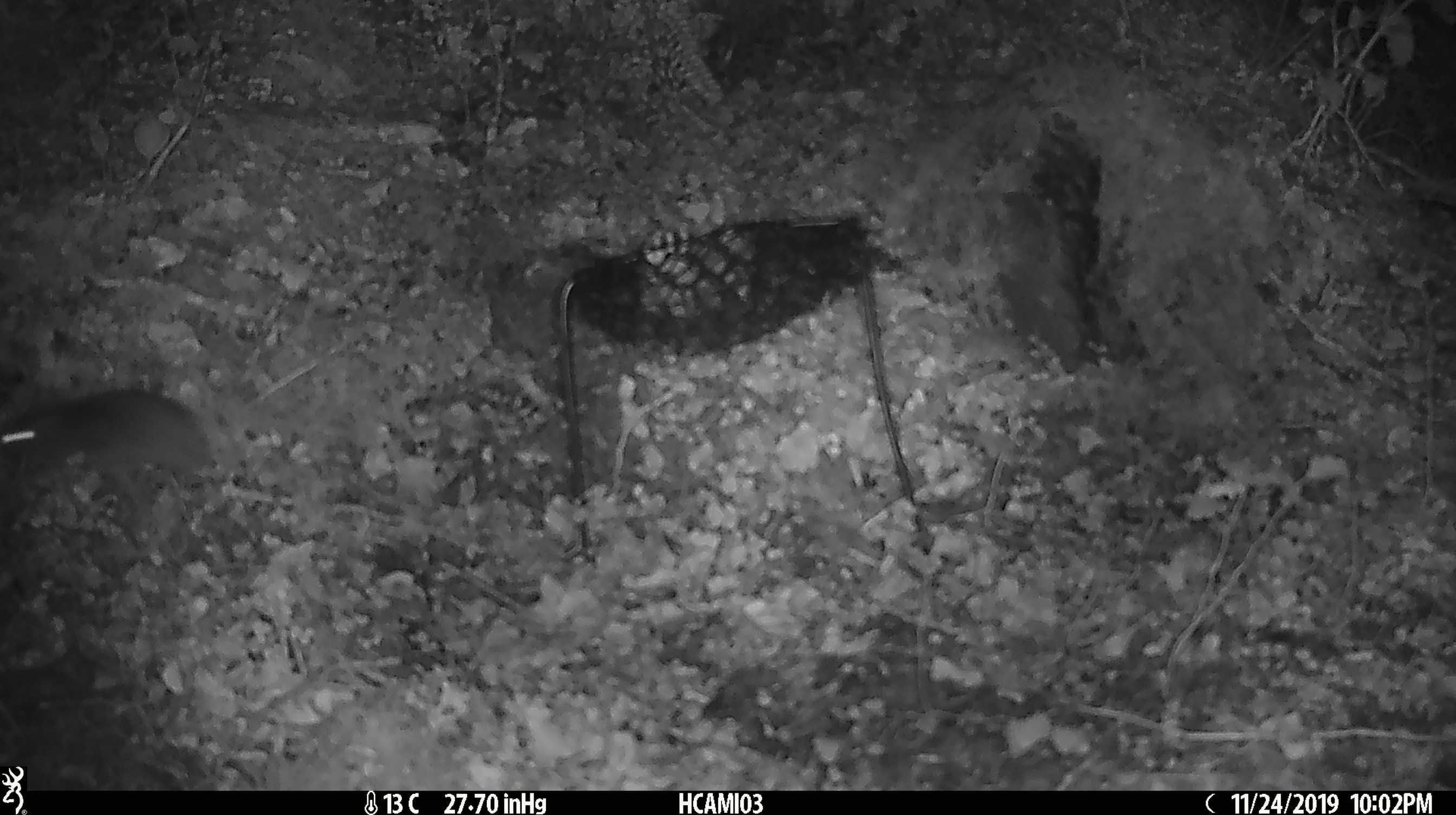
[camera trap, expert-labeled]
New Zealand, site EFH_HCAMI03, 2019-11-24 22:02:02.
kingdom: Animalia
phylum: Chordata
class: Mammalia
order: Rodentia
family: Muridae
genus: Mus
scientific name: Mus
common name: mouse